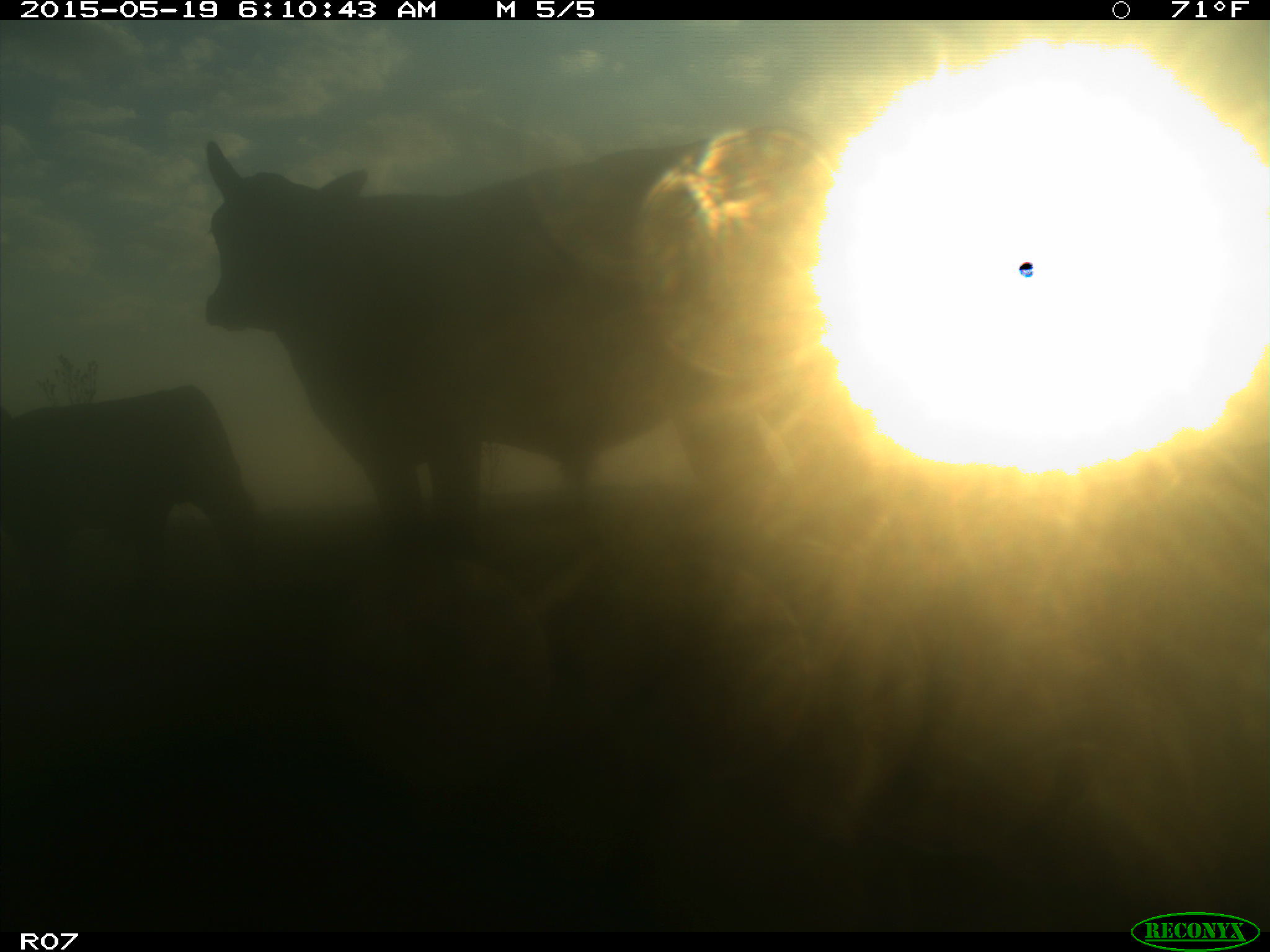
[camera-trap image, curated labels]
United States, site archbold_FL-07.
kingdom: Animalia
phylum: Chordata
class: Mammalia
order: Artiodactyla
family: Bovidae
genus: Bos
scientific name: Bos taurus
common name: domestic cow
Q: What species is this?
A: Bos taurus (domestic cow).